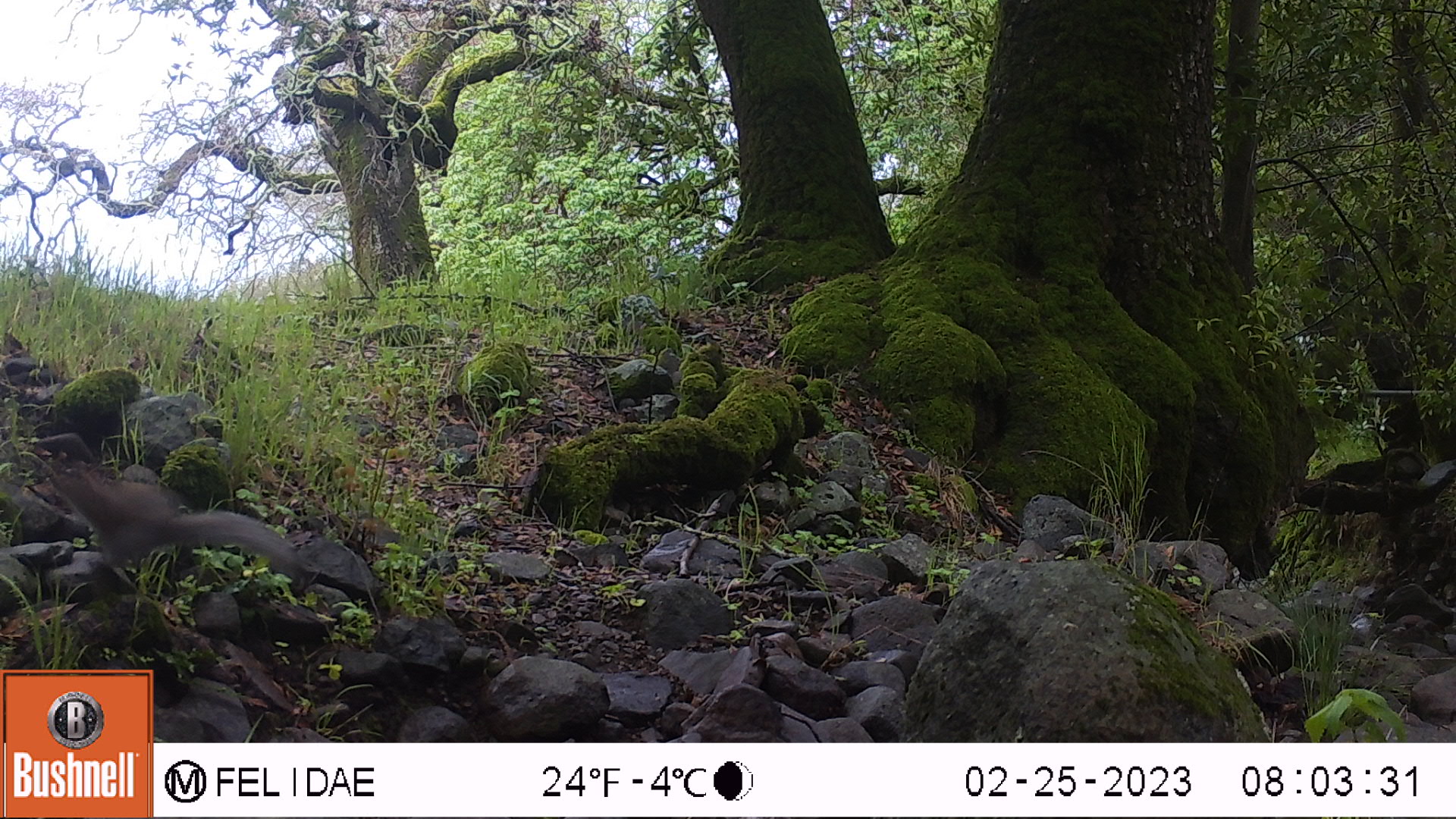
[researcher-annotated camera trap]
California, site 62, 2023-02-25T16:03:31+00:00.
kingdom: Animalia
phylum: Chordata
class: Mammalia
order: Rodentia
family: Sciuridae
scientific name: Sciuridae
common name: squirrel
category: unknown squirrel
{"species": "unknown squirrel (squirrel) (Sciuridae)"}